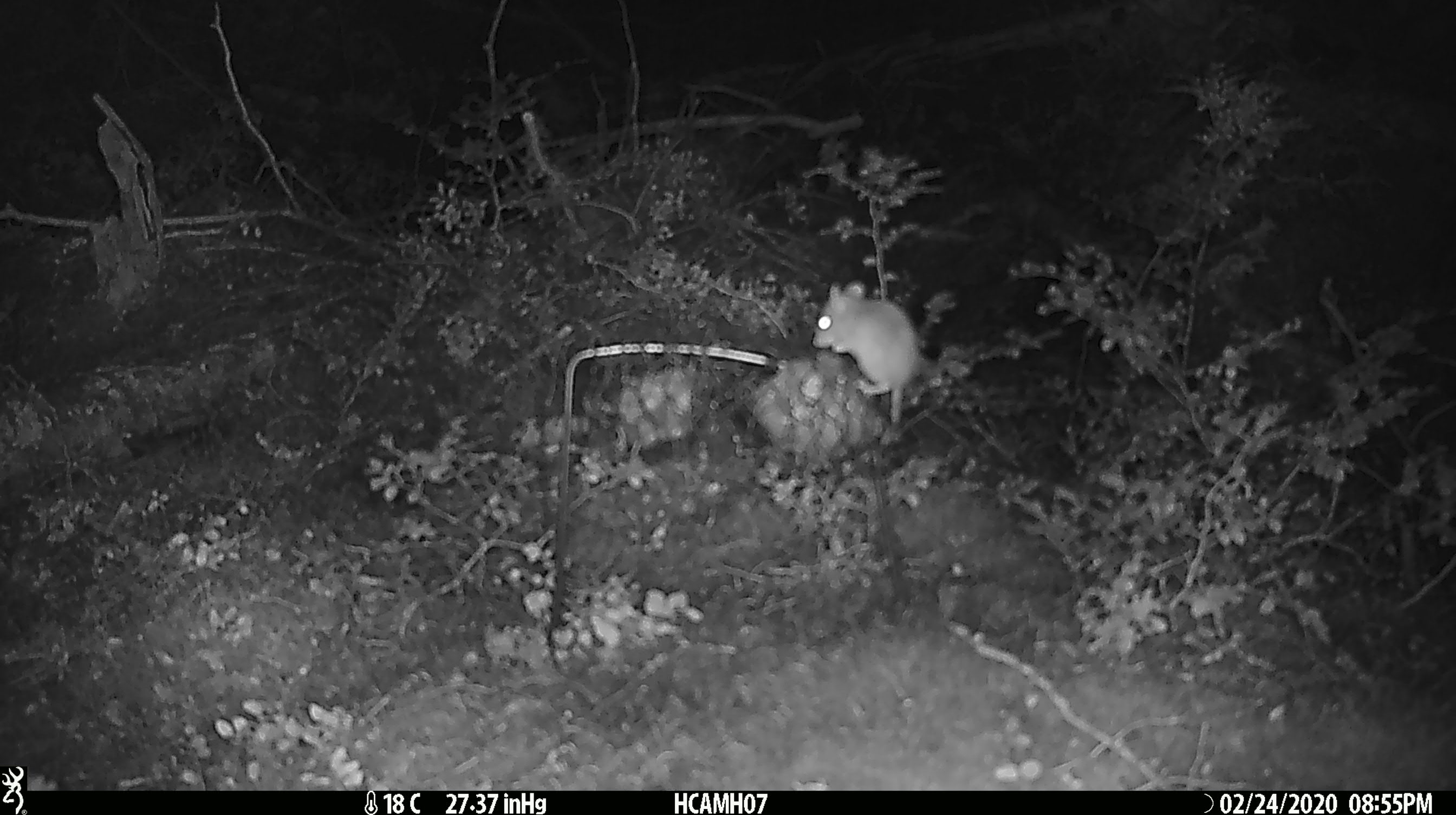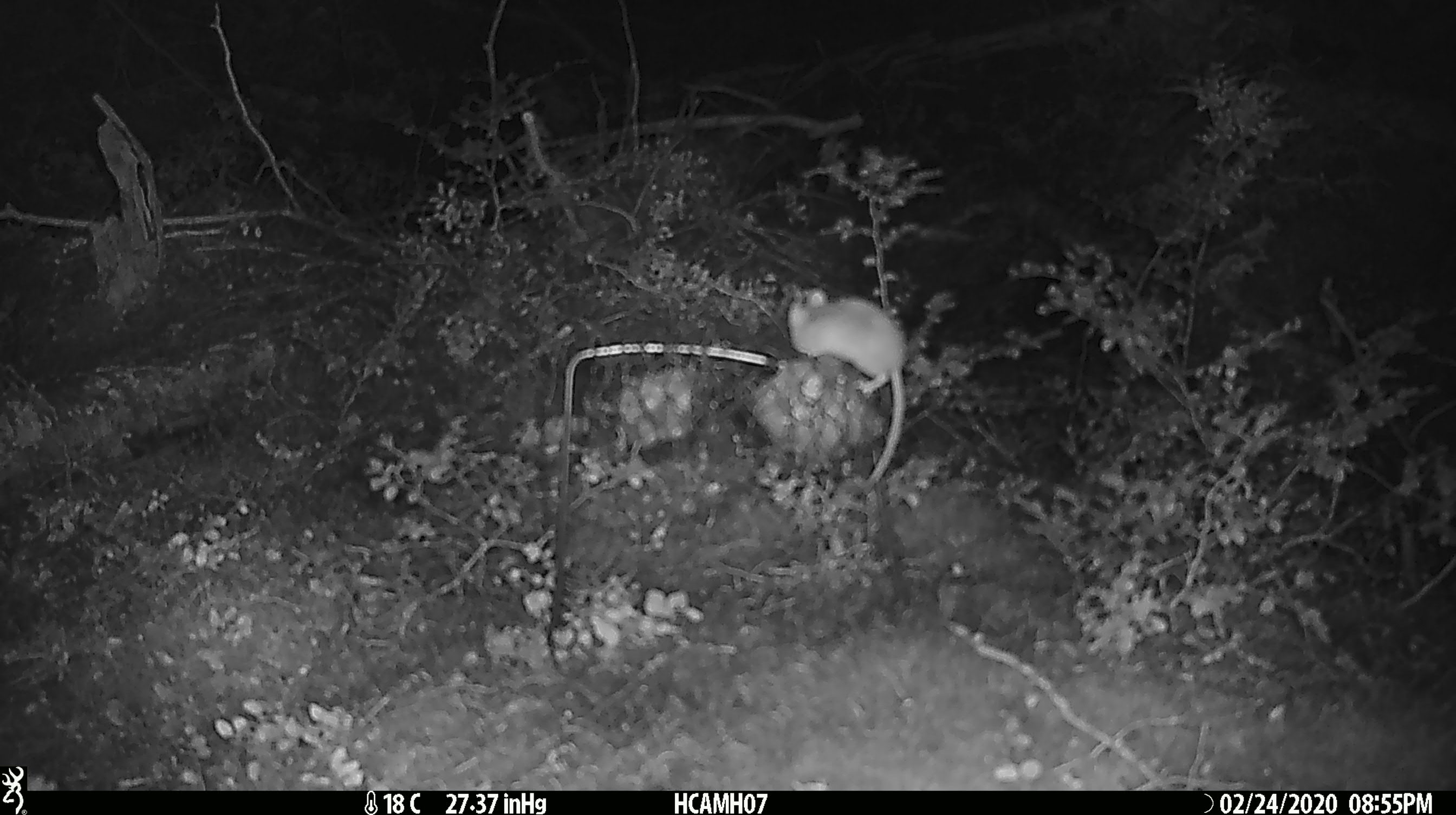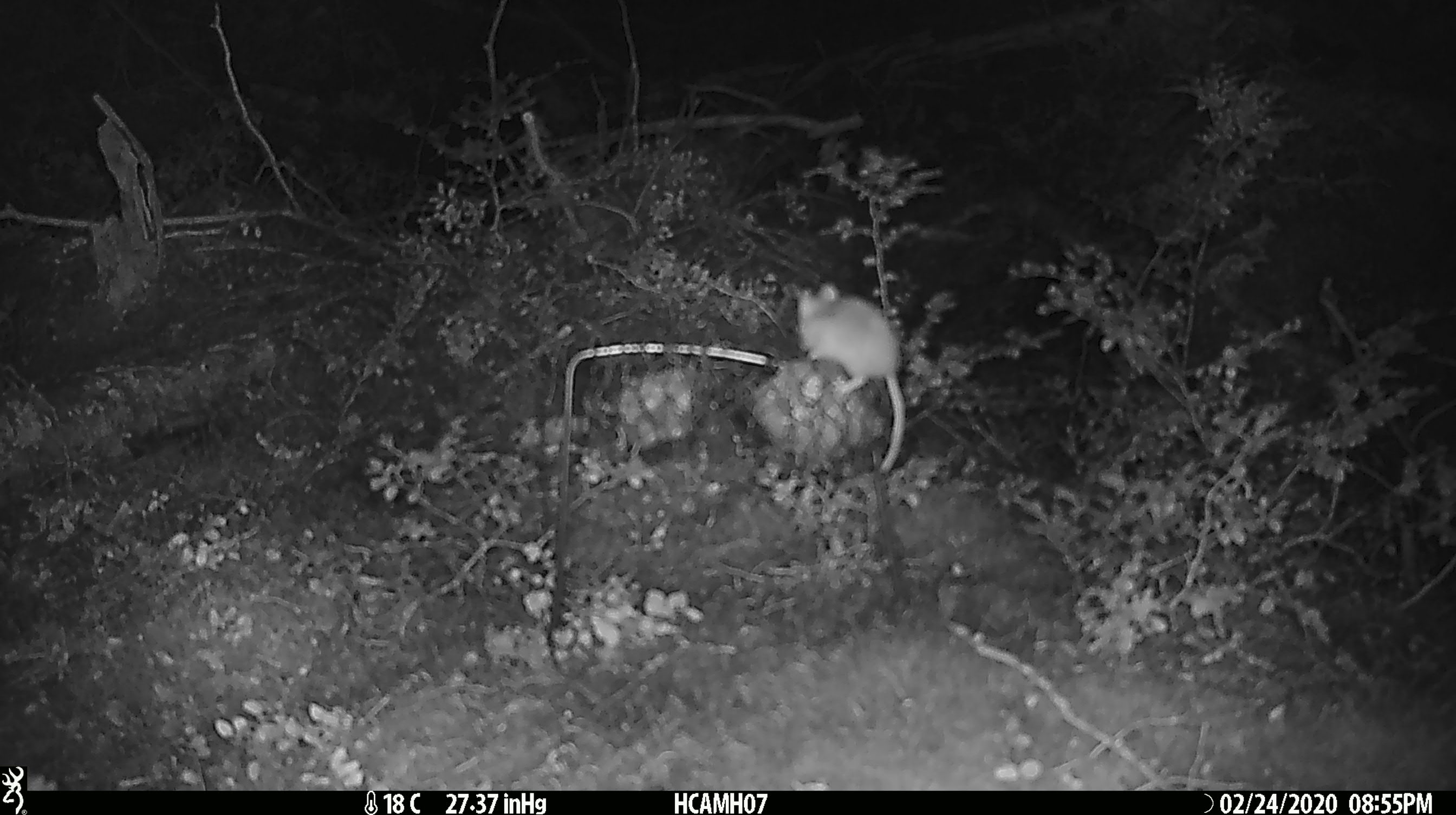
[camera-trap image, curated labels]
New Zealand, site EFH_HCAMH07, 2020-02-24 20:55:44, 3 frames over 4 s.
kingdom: Animalia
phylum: Chordata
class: Mammalia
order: Rodentia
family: Muridae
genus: Mus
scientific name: Mus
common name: mouse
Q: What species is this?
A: Mouse (Mus).